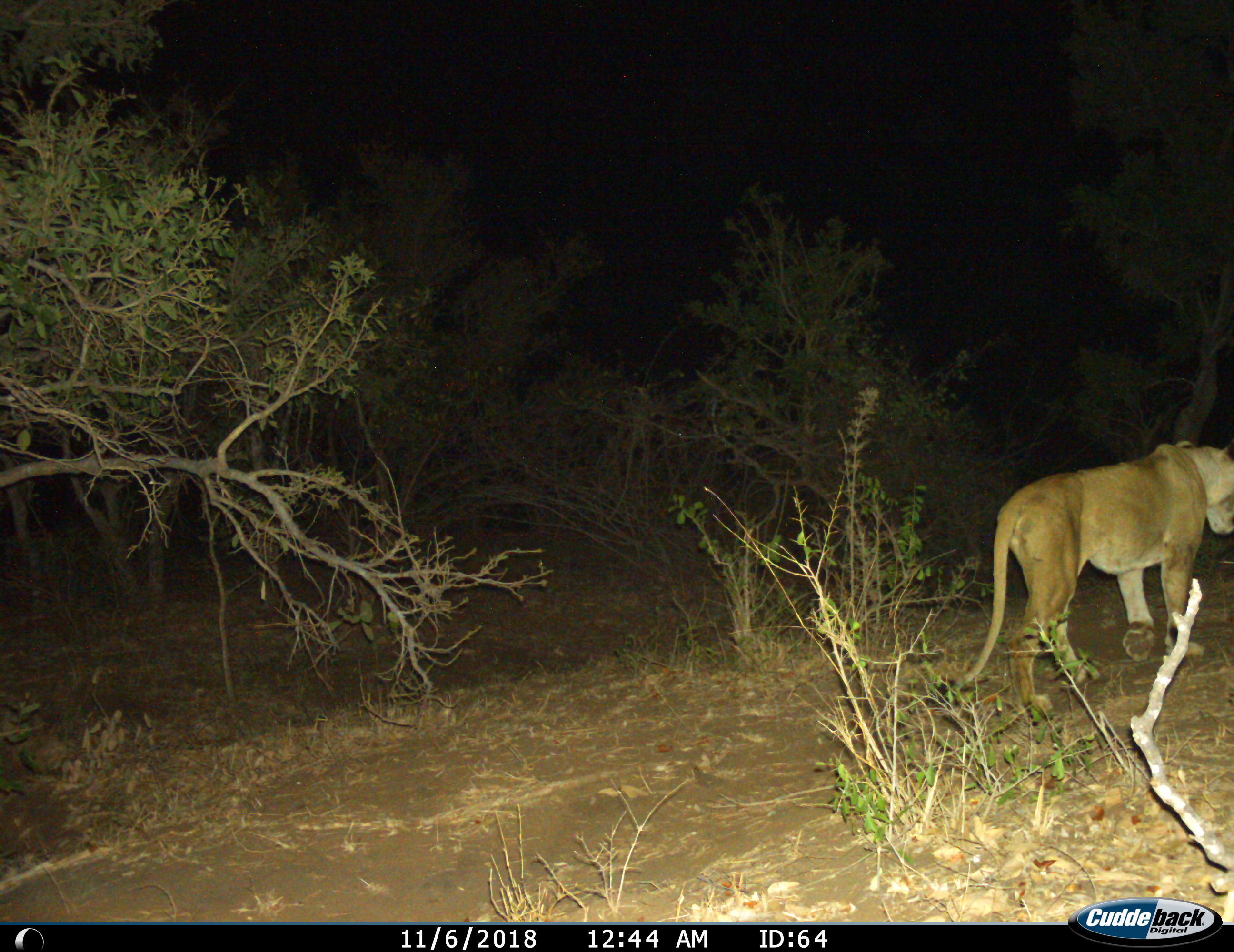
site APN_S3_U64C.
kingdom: Animalia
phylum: Chordata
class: Mammalia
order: Carnivora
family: Felidae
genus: Panthera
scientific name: Panthera leo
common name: lion female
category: lionfemale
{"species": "lionfemale (lion female) (Panthera leo)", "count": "1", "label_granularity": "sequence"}